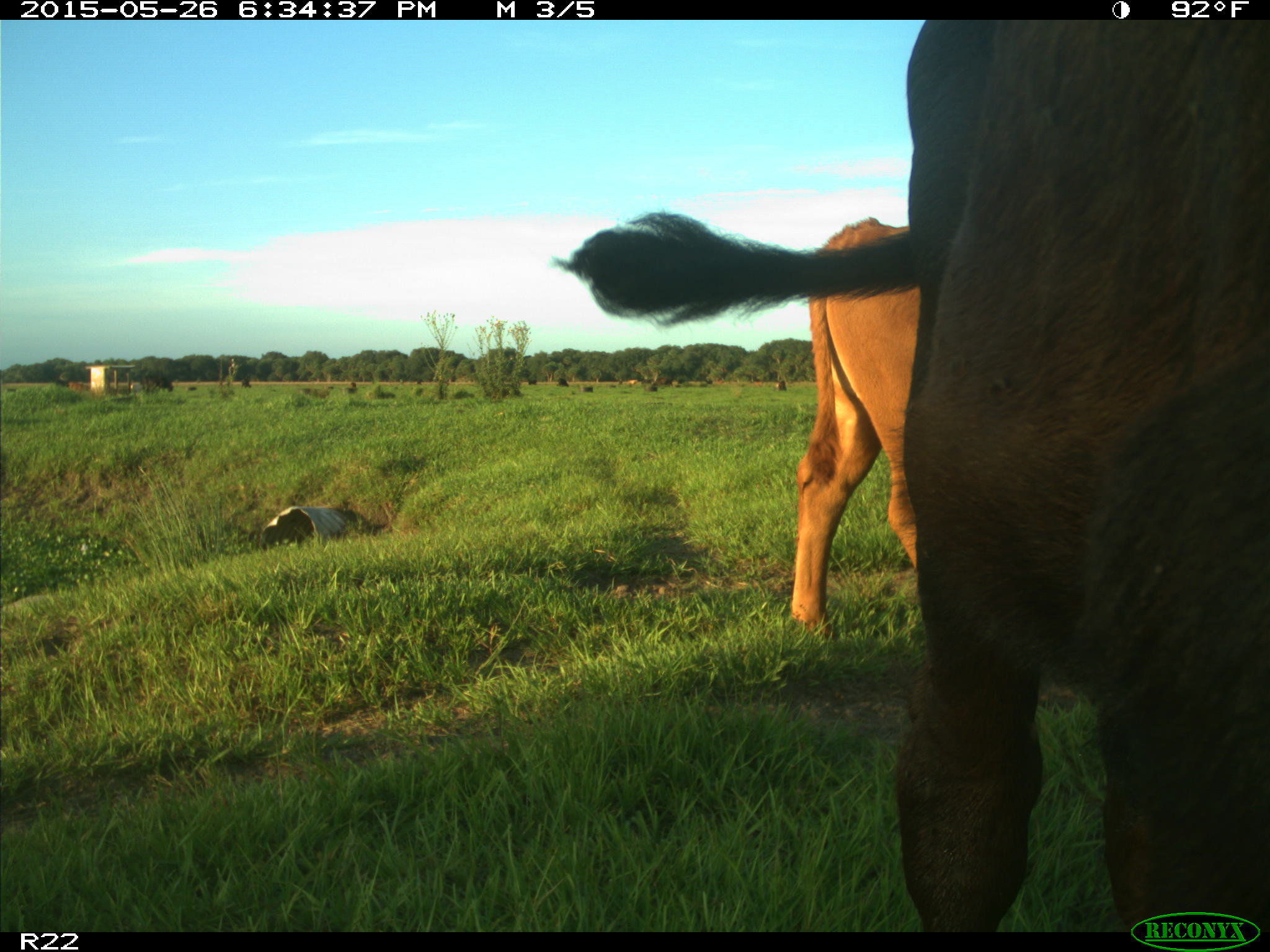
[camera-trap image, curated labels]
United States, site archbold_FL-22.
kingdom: Animalia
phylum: Chordata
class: Mammalia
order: Artiodactyla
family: Bovidae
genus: Bos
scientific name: Bos taurus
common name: domestic cow